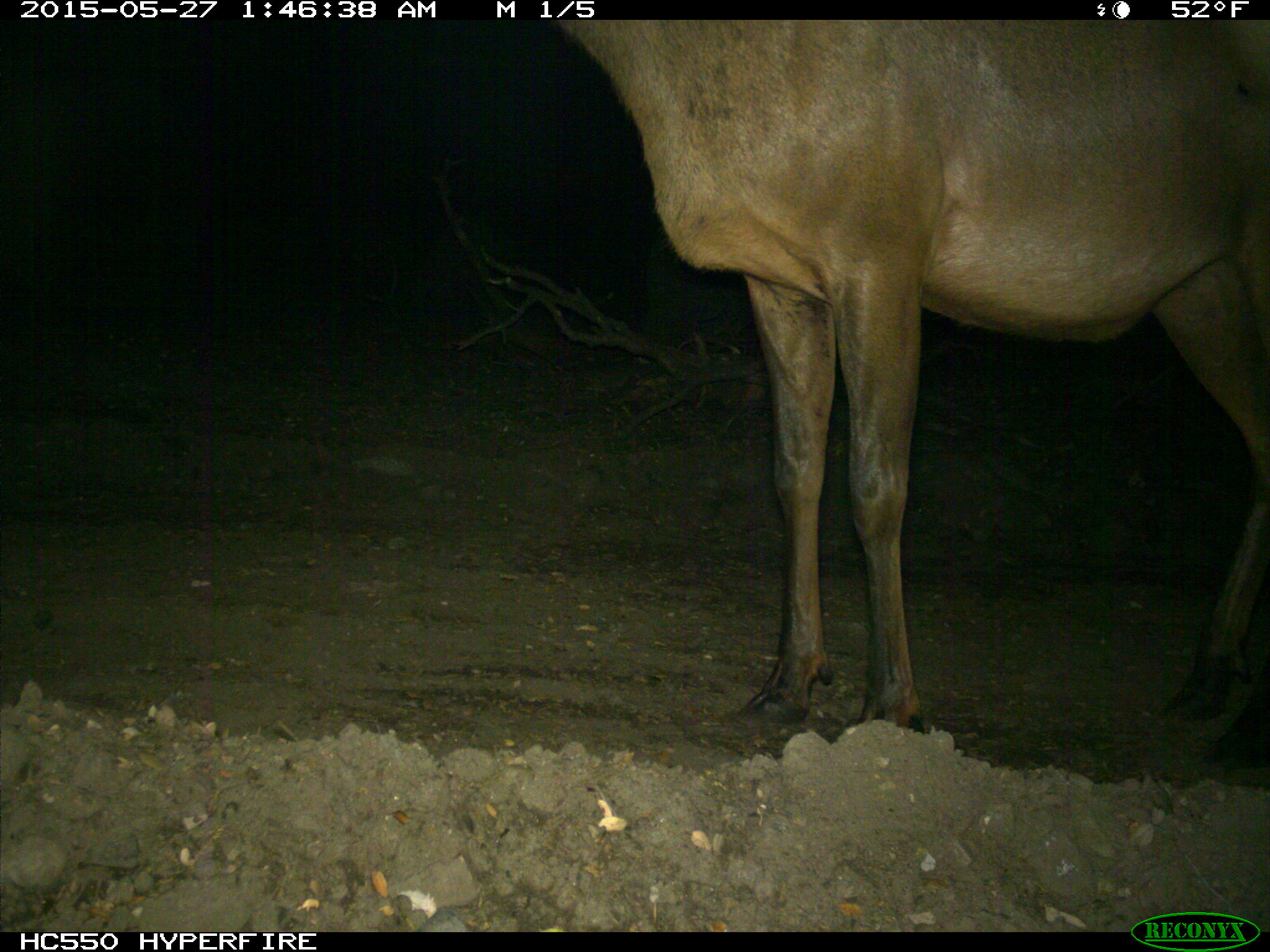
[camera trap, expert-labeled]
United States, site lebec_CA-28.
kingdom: Animalia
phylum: Chordata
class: Mammalia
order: Artiodactyla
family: Cervidae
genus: Cervus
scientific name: Cervus canadensis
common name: elk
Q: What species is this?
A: Cervus canadensis (elk).